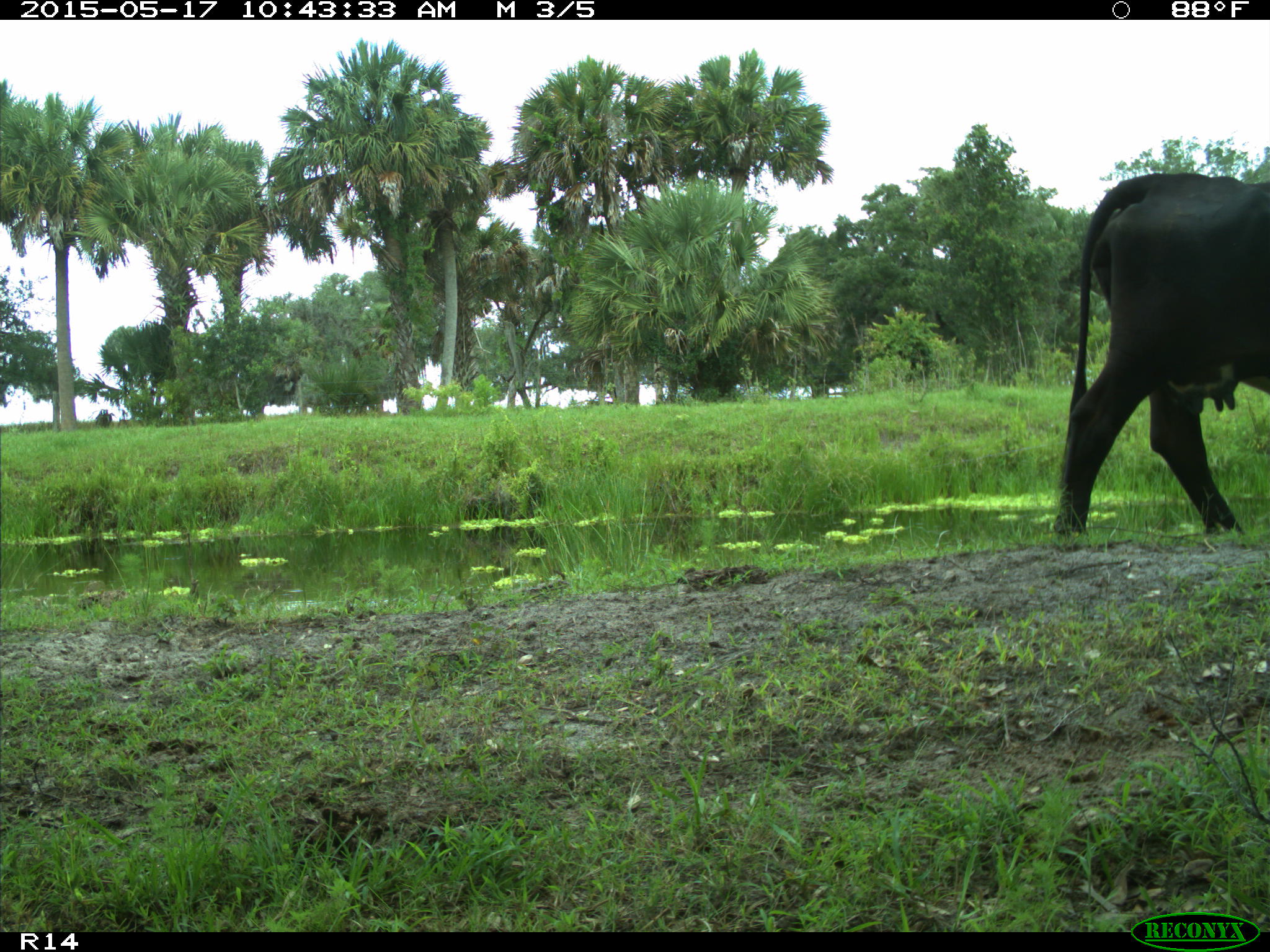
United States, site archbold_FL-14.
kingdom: Animalia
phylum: Chordata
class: Mammalia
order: Artiodactyla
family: Bovidae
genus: Bos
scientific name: Bos taurus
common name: domestic cow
Bos taurus (domestic cow).